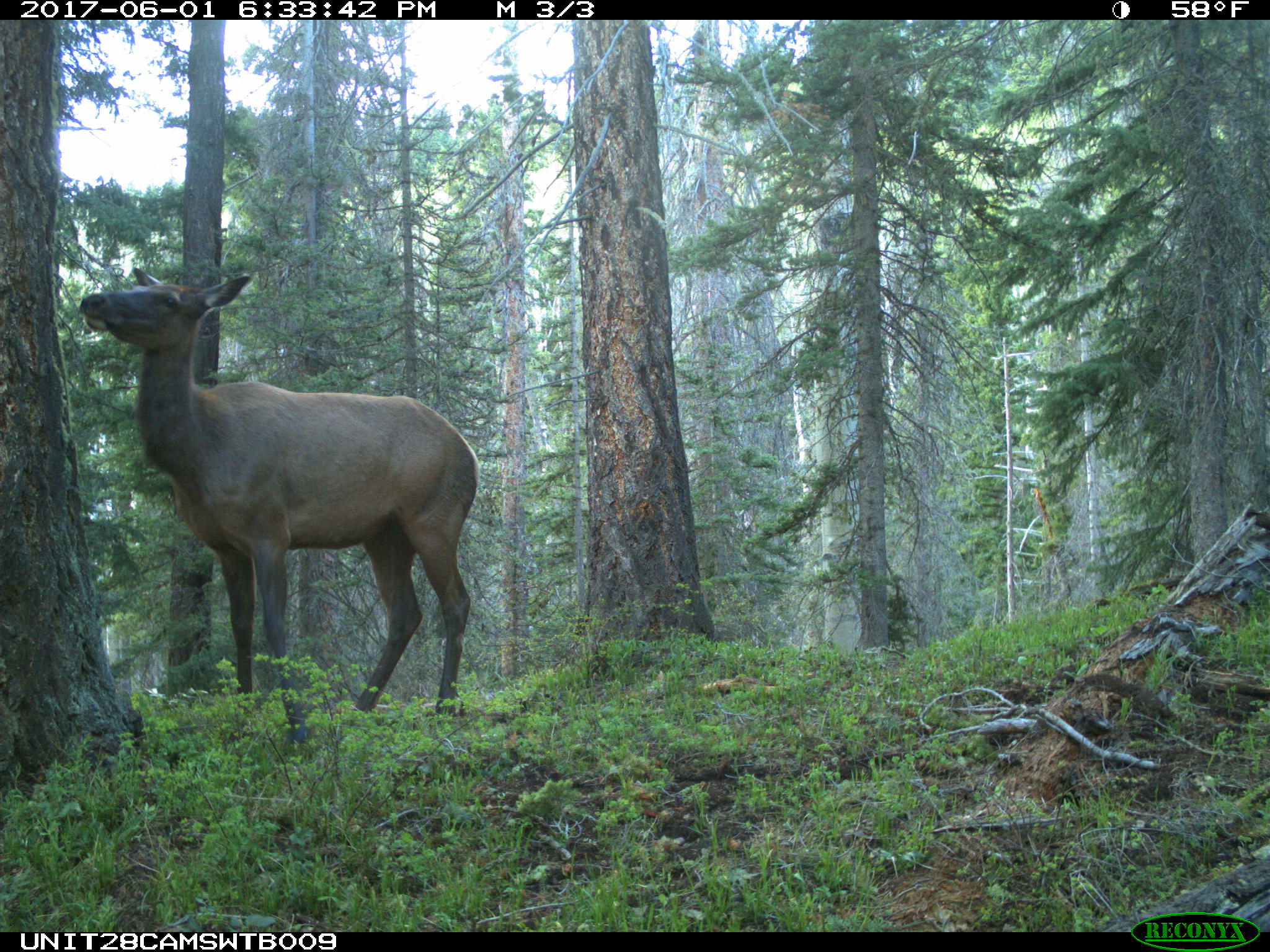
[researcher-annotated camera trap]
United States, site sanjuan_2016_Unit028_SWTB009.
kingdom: Animalia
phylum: Chordata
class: Mammalia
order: Artiodactyla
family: Cervidae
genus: Cervus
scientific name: Cervus elaphus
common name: red deer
Cervus elaphus (red deer).